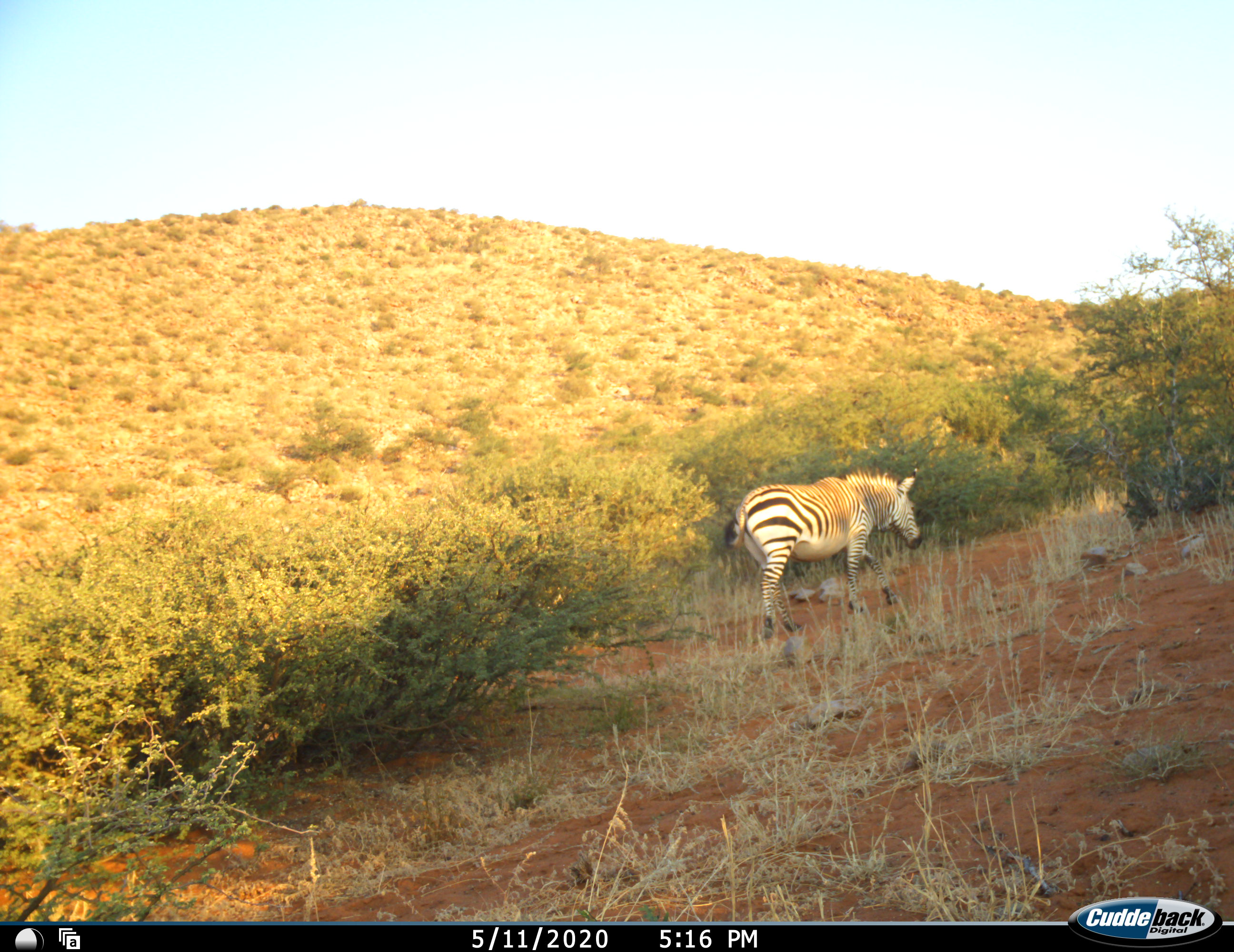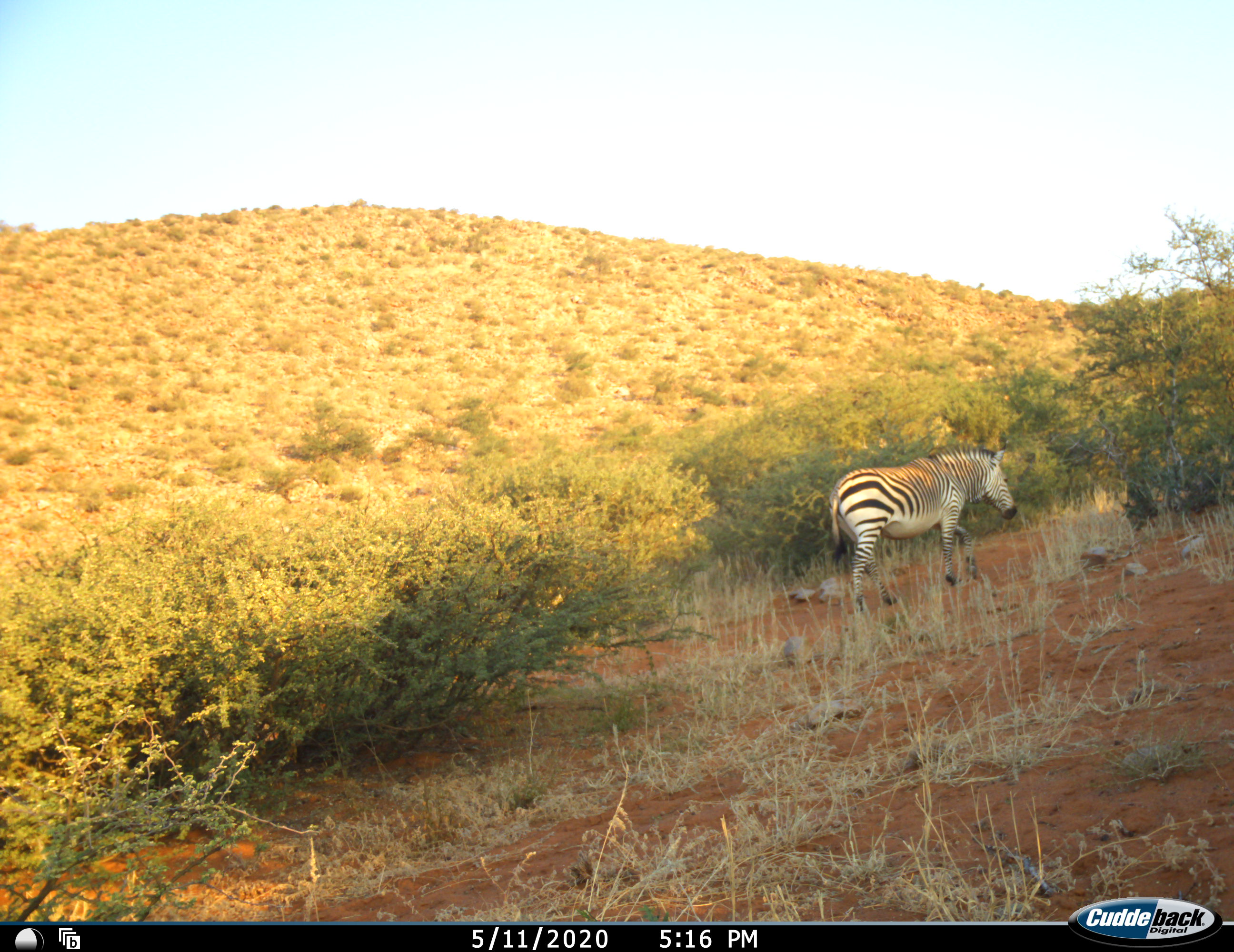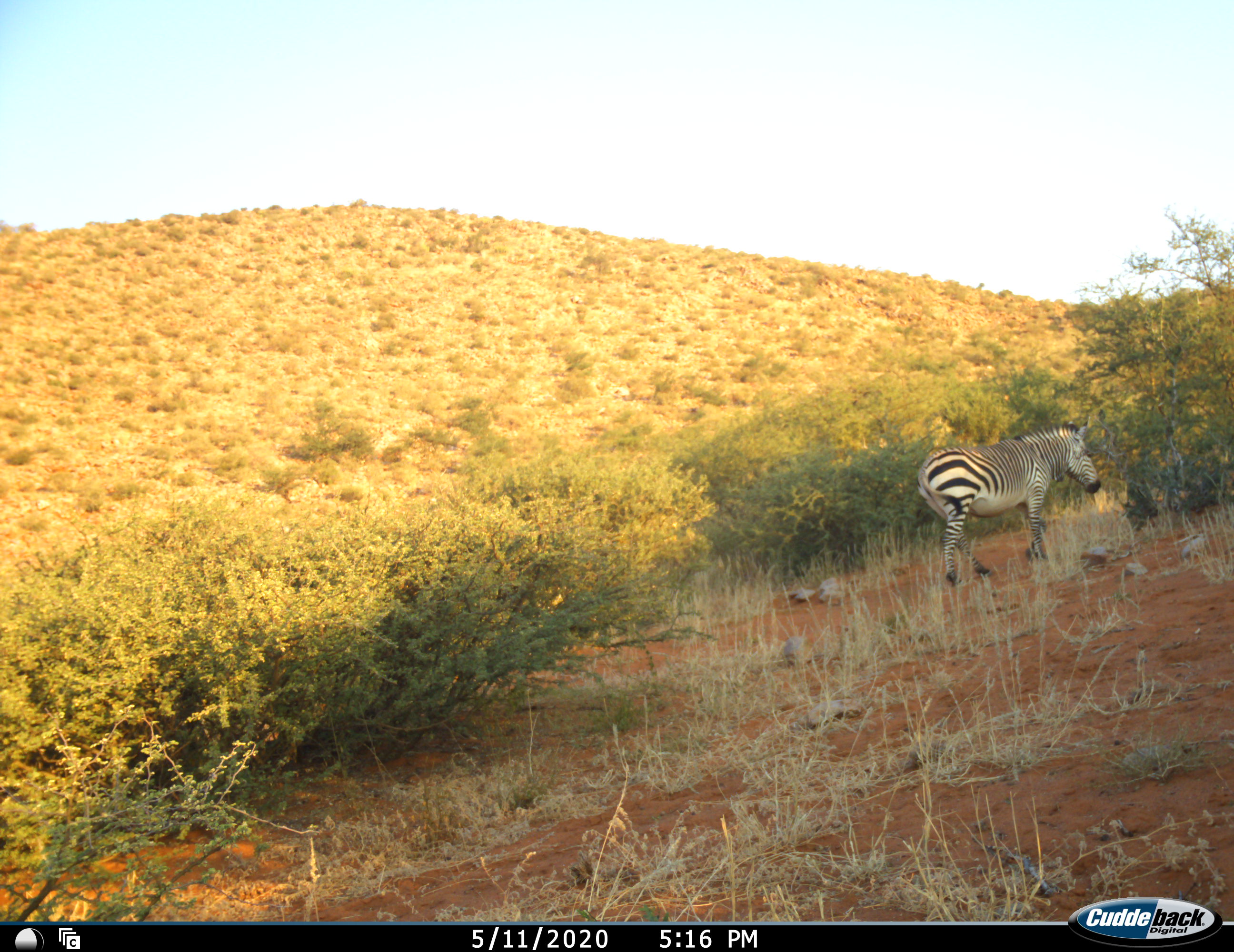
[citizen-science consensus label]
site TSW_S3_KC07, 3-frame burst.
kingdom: Animalia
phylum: Chordata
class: Mammalia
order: Perissodactyla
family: Equidae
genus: Equus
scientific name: Equus zebra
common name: mountain zebra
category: zebramountain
Zebramountain (mountain zebra) (Equus zebra), count 1. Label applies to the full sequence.